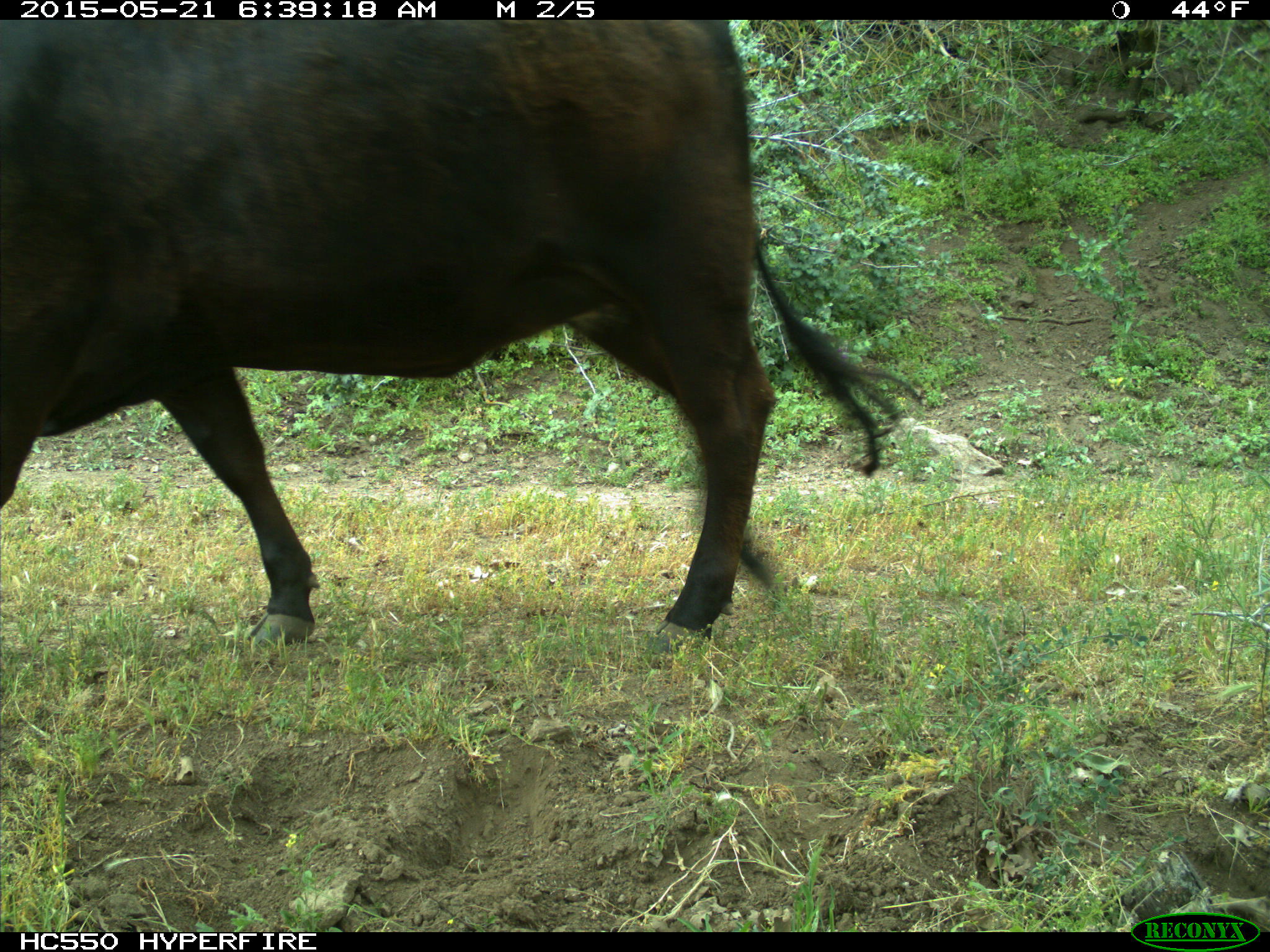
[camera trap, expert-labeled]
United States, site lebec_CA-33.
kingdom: Animalia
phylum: Chordata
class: Mammalia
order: Artiodactyla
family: Bovidae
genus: Bos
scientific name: Bos taurus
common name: domestic cow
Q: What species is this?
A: Bos taurus (domestic cow).